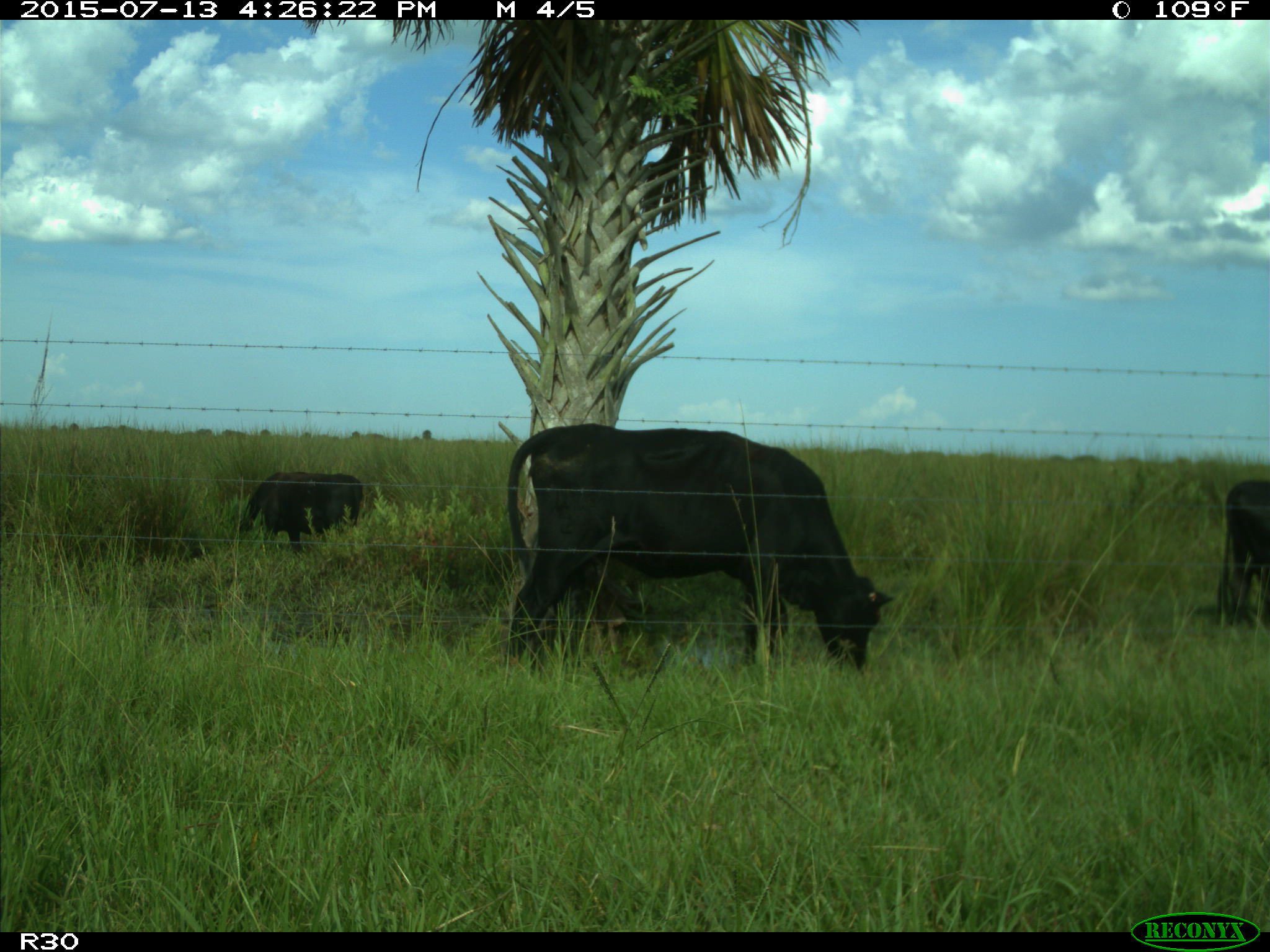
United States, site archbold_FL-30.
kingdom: Animalia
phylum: Chordata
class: Mammalia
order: Artiodactyla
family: Bovidae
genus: Bos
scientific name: Bos taurus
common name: domestic cow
Bos taurus (domestic cow).